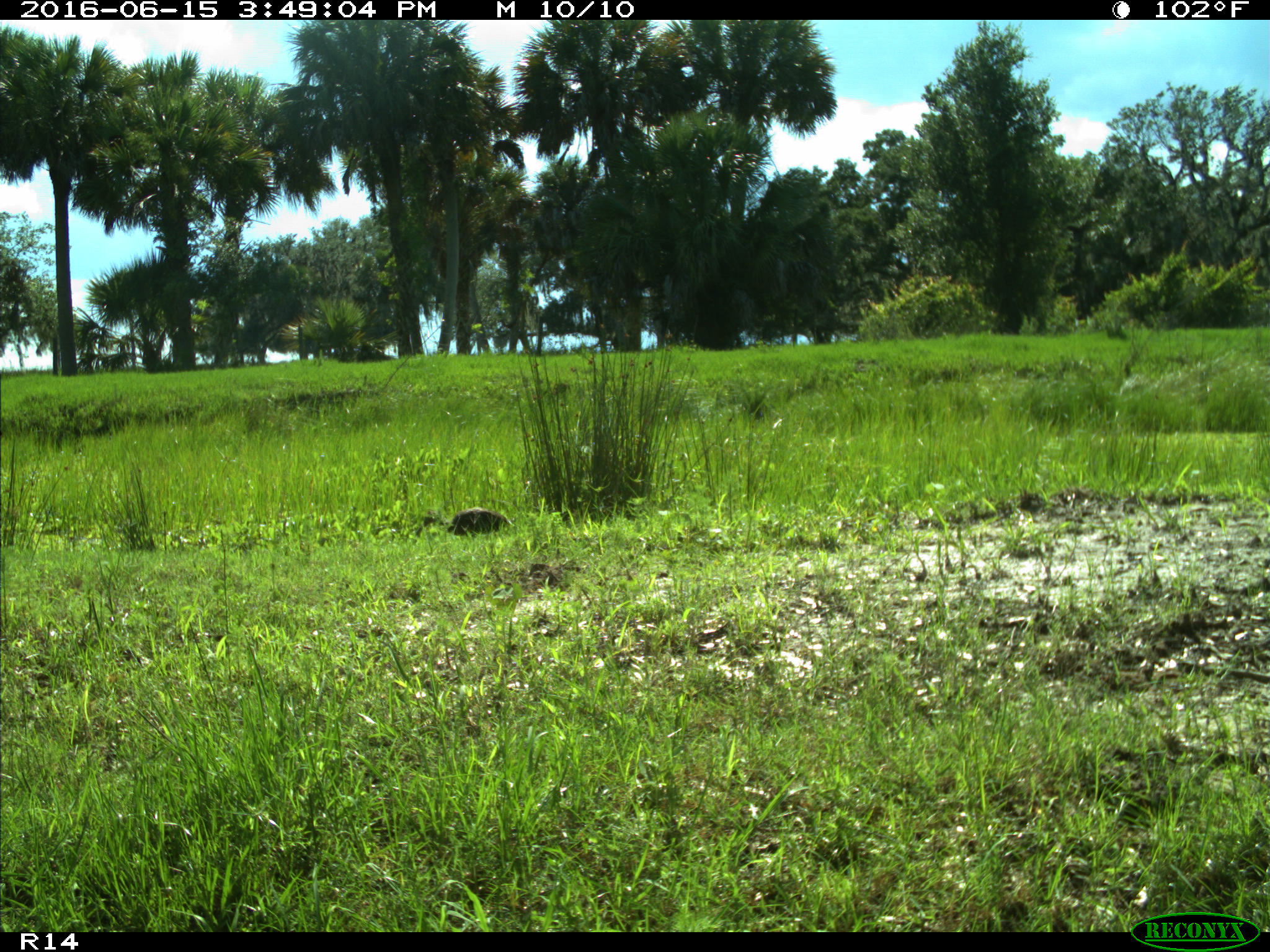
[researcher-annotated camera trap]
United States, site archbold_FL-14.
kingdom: Animalia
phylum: Chordata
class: Aves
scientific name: Aves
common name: birds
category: unidentified bird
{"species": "unidentified bird (birds) (Aves)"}